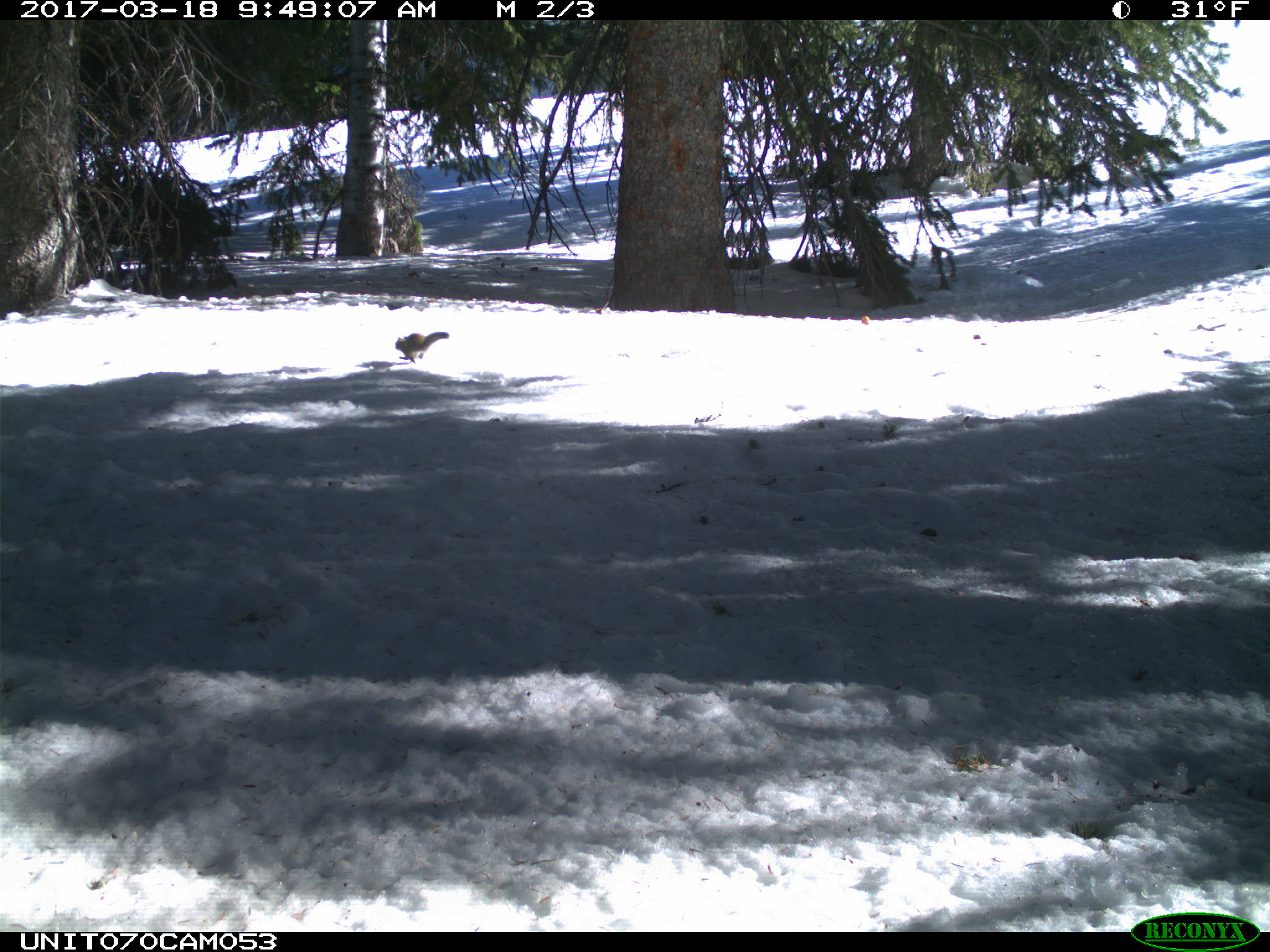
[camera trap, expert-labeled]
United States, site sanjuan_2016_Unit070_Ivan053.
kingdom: Animalia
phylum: Chordata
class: Mammalia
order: Rodentia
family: Sciuridae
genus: Tamiasciurus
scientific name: Tamiasciurus hudsonicus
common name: american red squirrel